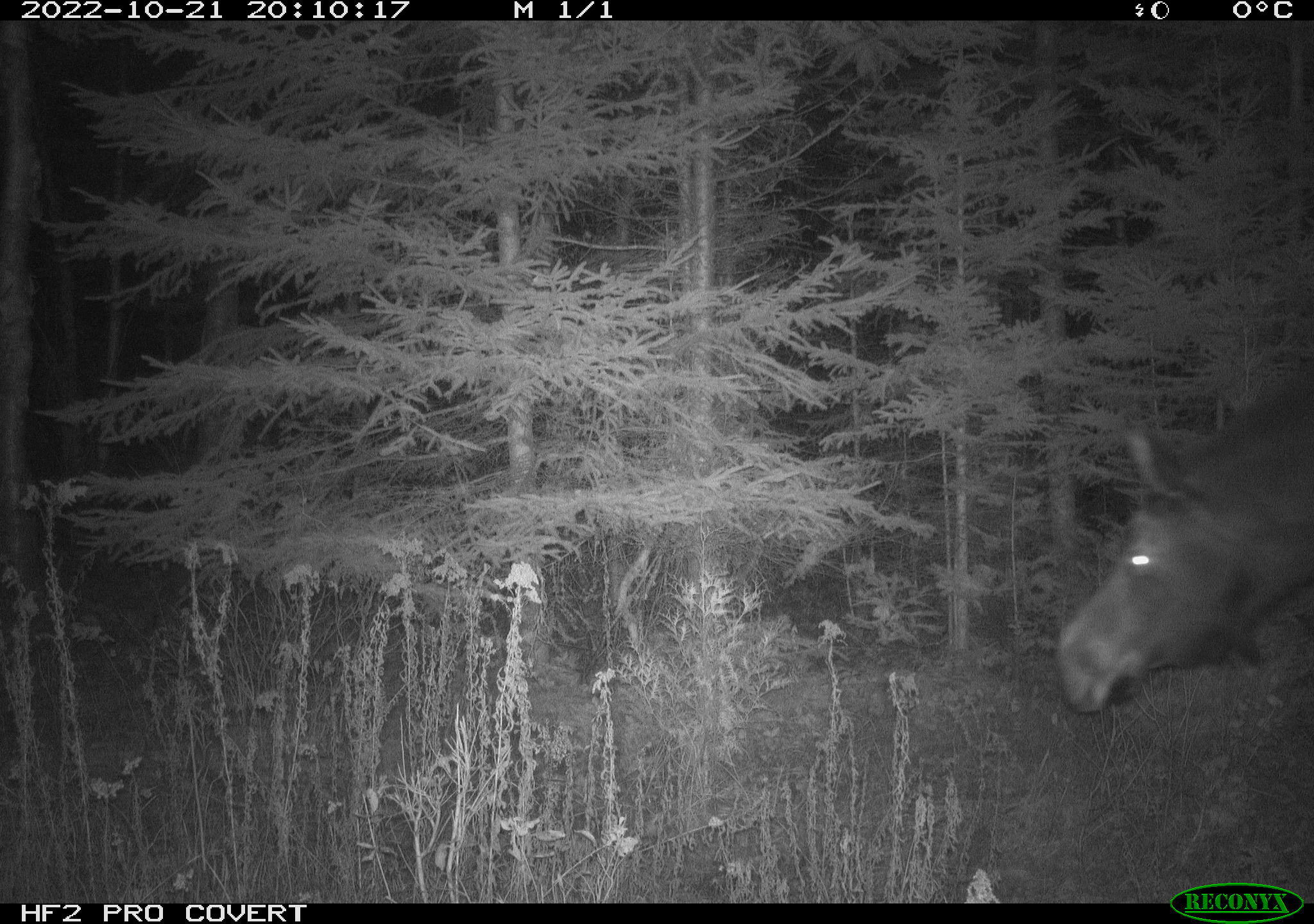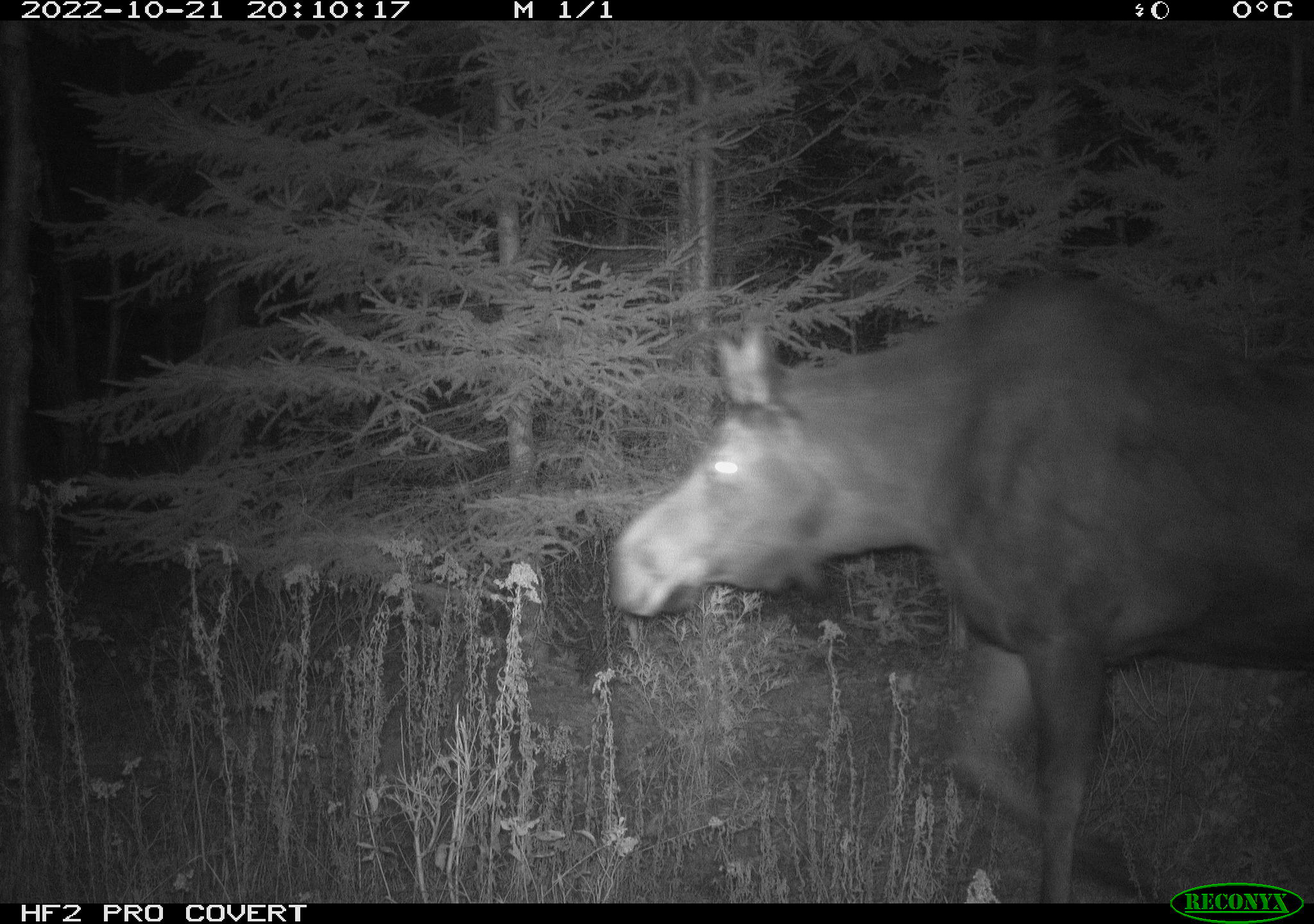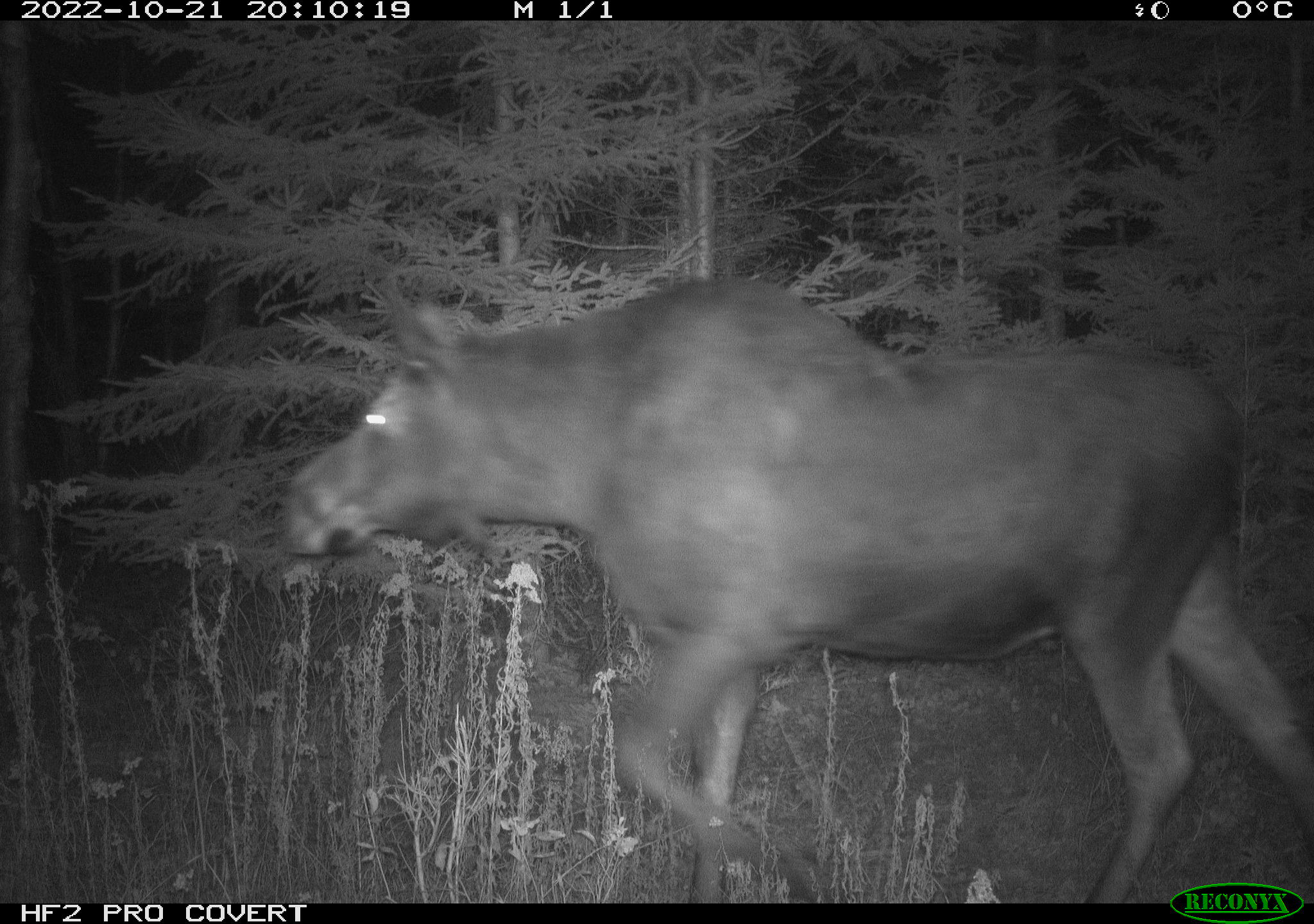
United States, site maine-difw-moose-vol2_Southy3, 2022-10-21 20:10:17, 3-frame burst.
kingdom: Animalia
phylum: Chordata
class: Mammalia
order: Artiodactyla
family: Cervidae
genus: Alces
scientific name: Alces alces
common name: moose